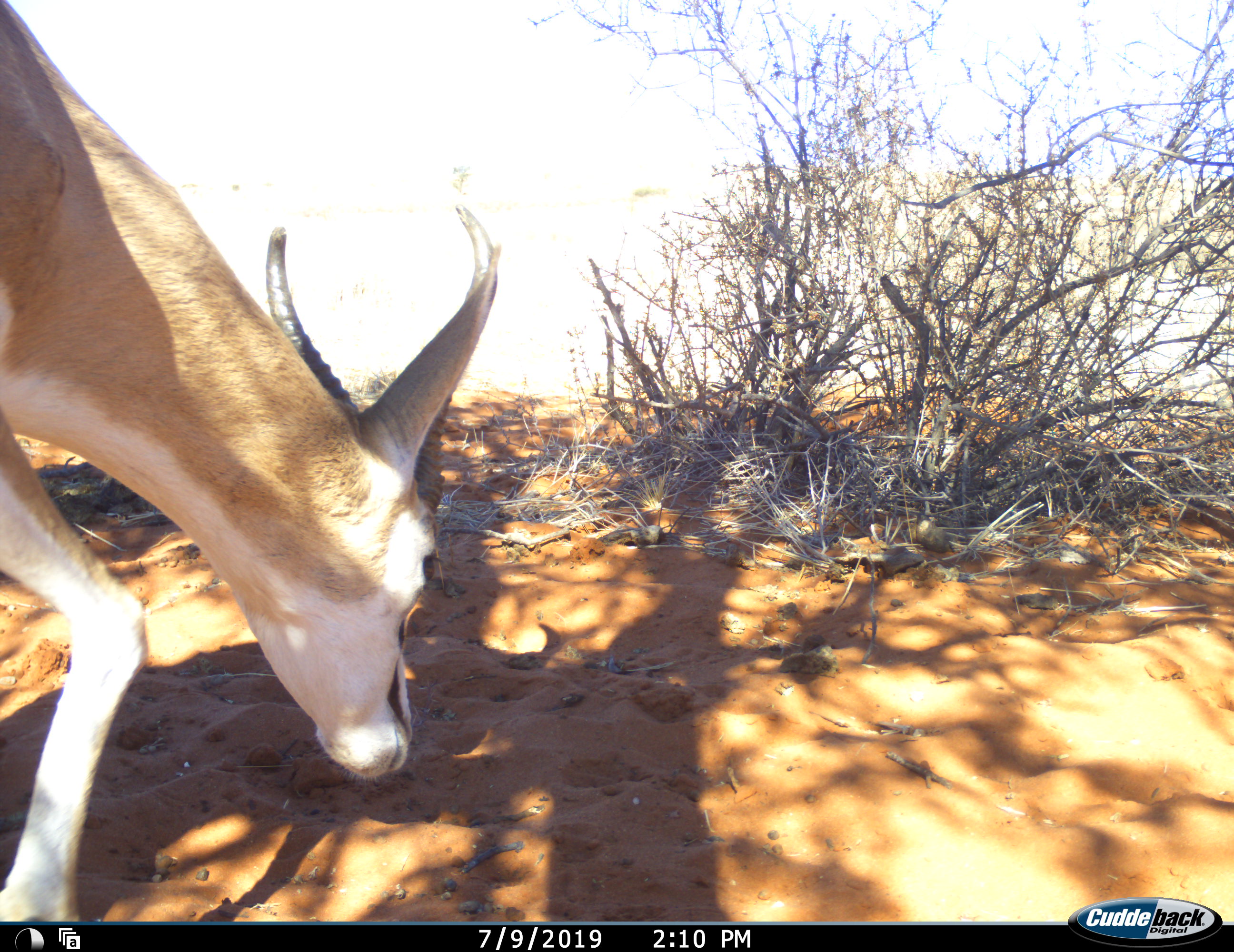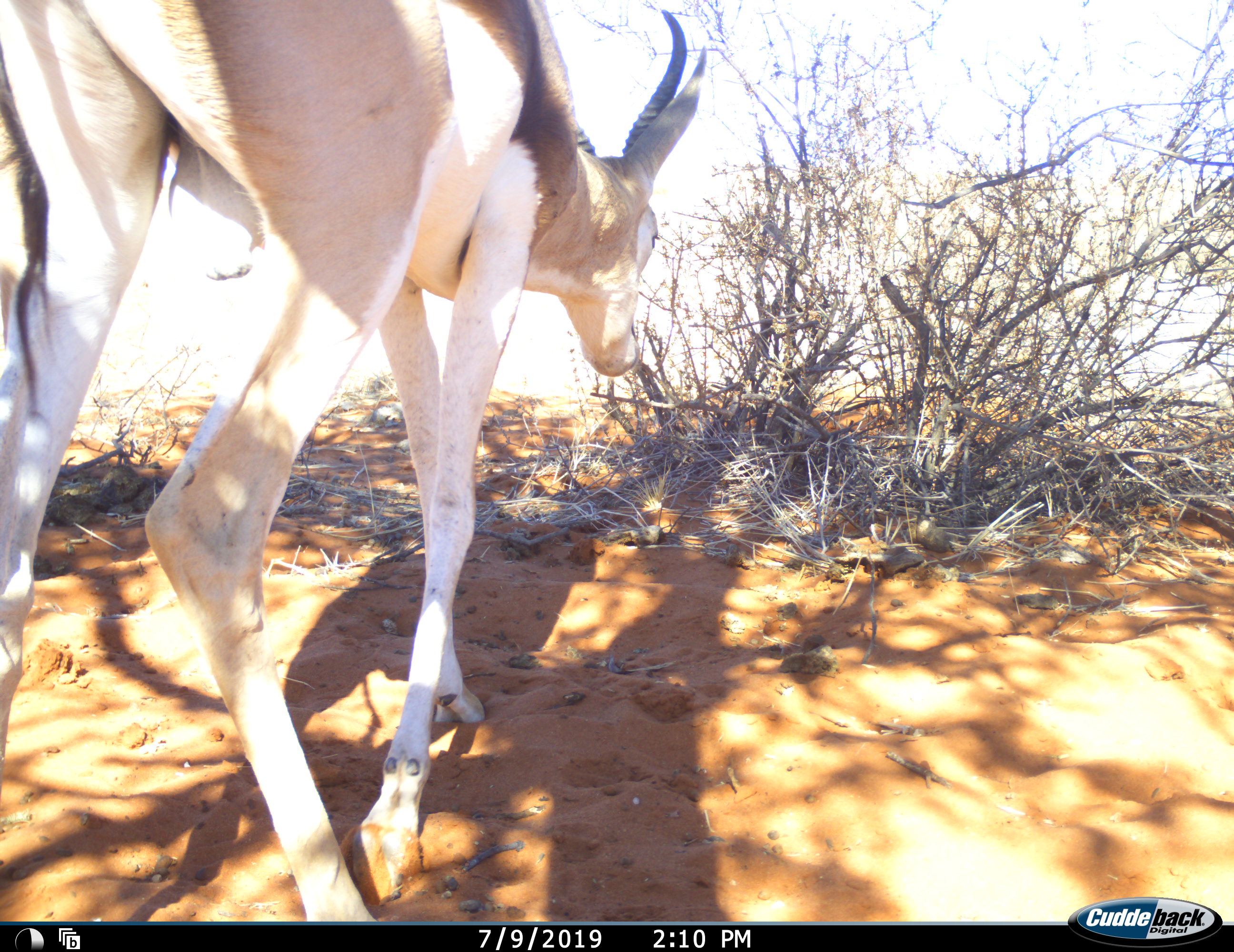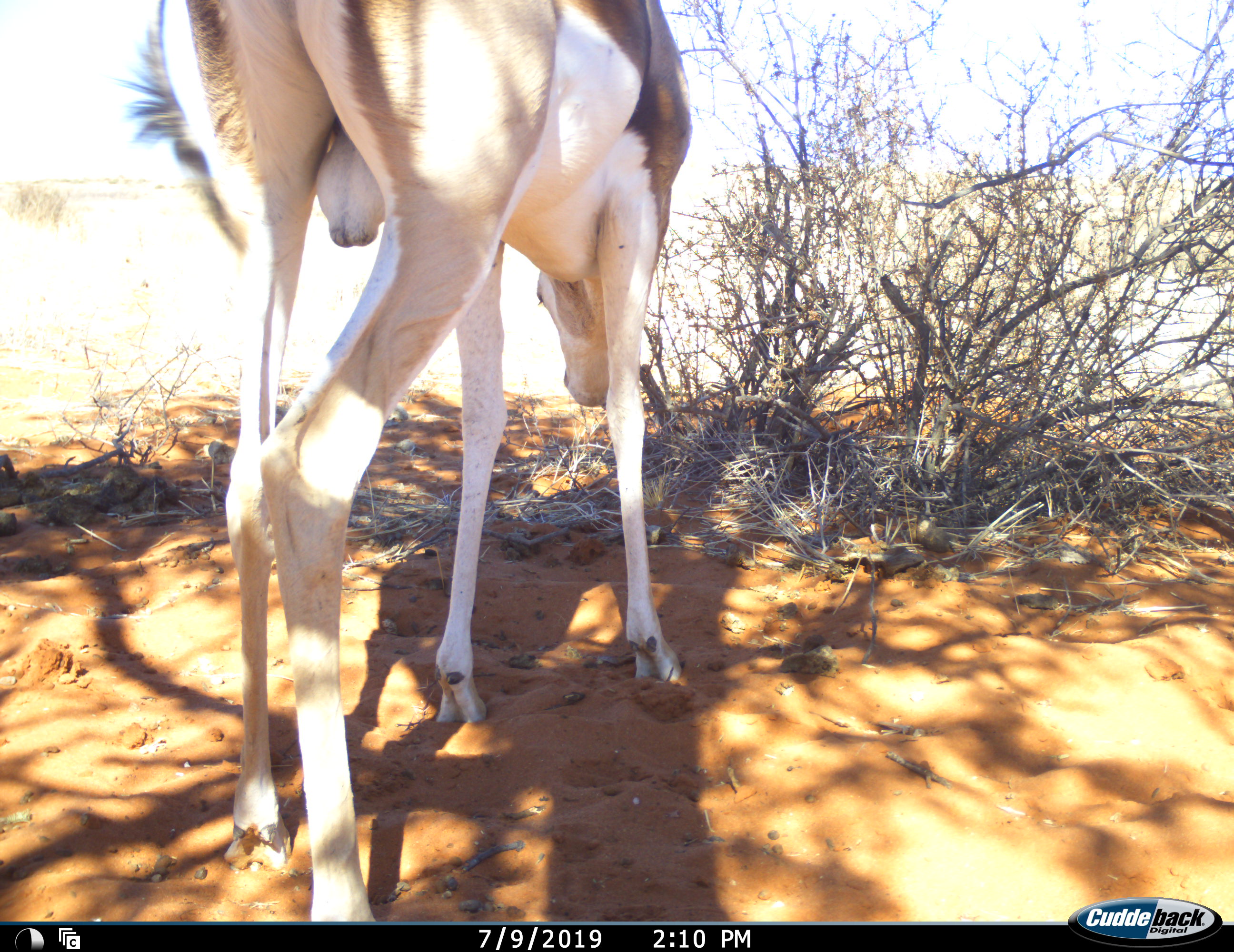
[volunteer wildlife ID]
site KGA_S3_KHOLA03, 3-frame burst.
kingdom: Animalia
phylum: Chordata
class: Mammalia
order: Artiodactyla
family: Bovidae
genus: Antidorcas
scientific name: Antidorcas marsupialis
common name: springbok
Springbok (Antidorcas marsupialis), count 1. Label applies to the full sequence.